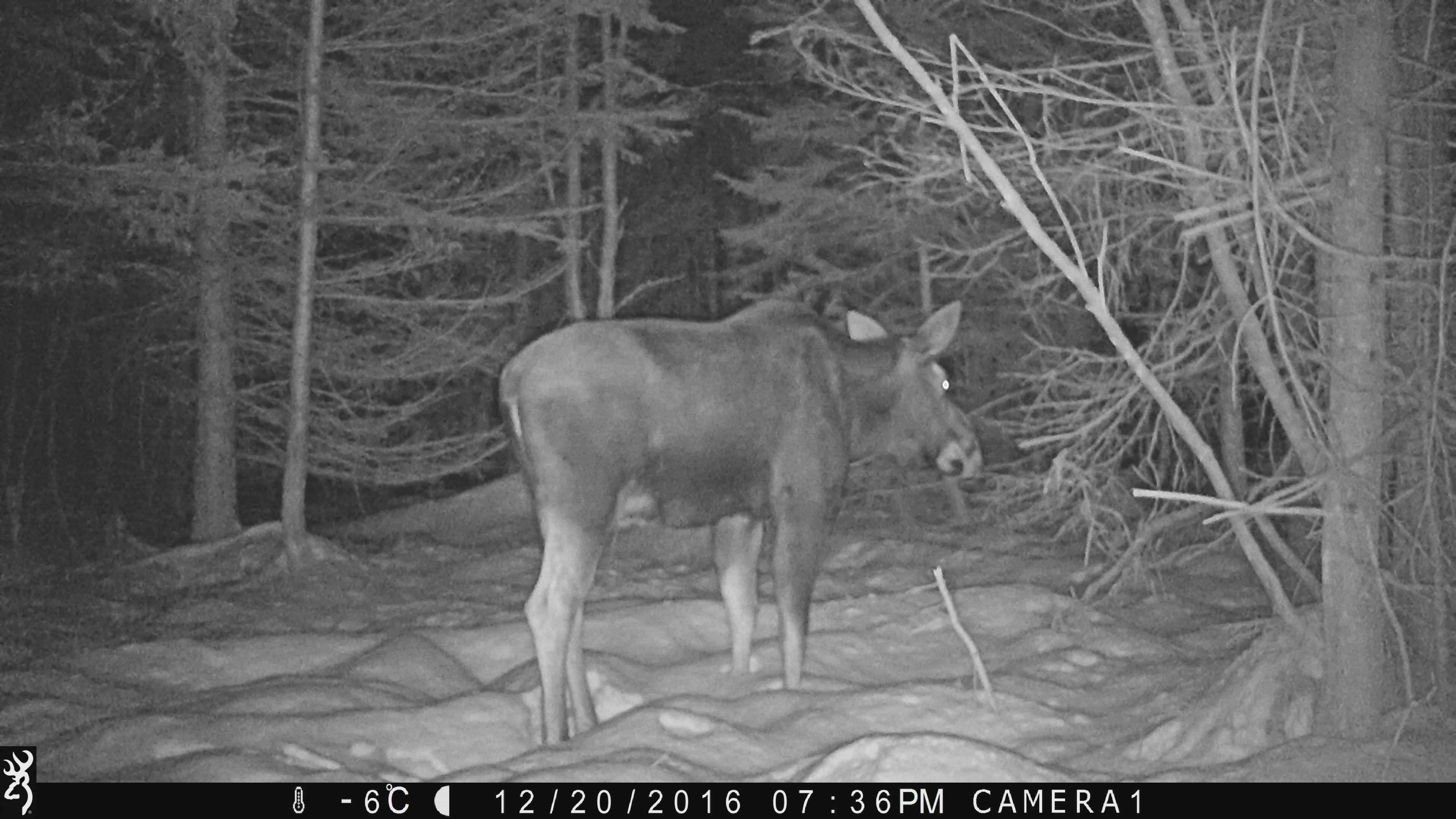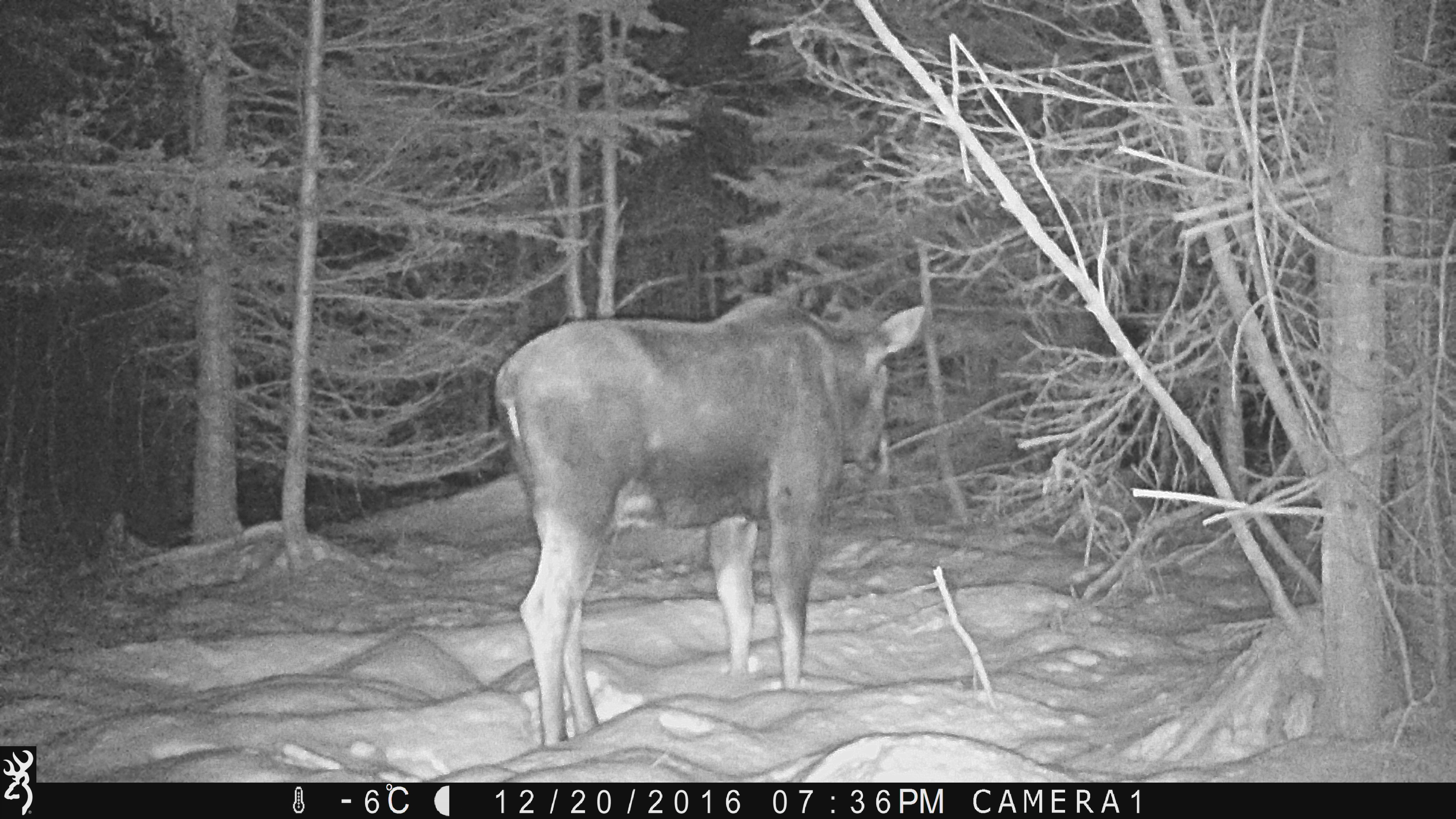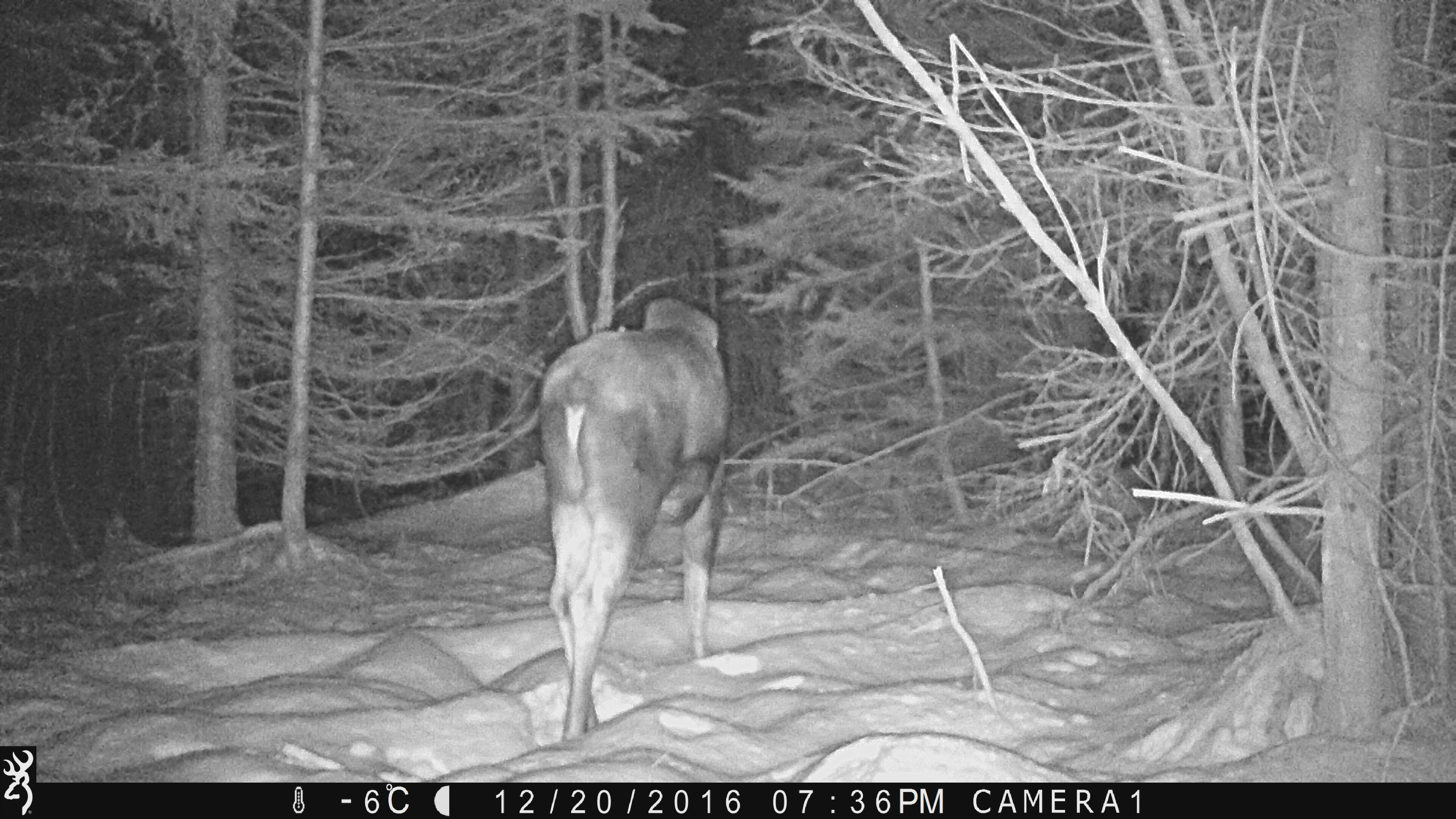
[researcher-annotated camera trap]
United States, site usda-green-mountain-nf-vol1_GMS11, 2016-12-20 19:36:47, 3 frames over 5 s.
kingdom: Animalia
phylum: Chordata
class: Mammalia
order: Artiodactyla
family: Cervidae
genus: Alces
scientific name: Alces alces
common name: moose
Moose (Alces alces).